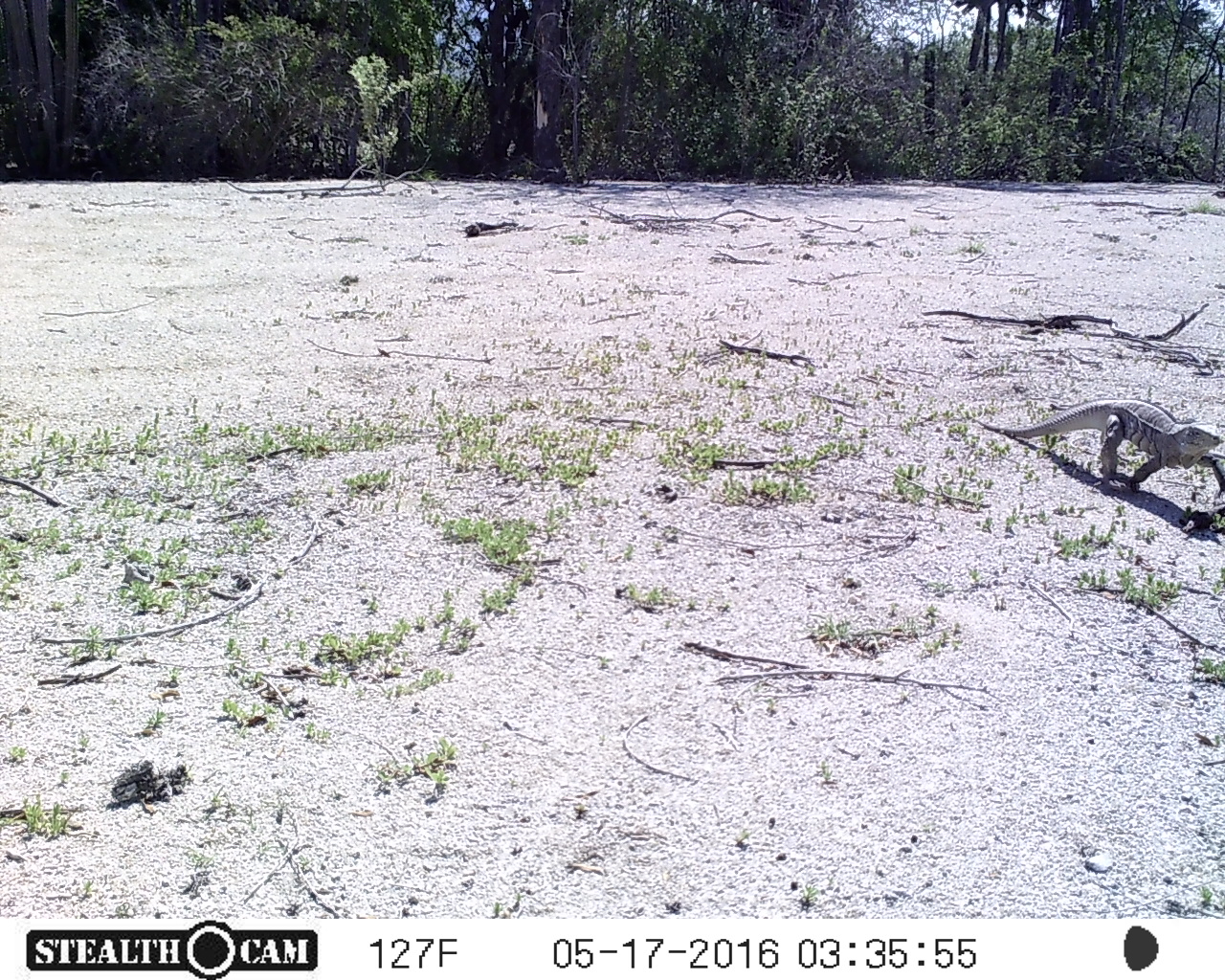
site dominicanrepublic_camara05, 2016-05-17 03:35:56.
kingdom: Animalia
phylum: Chordata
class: Reptilia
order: Squamata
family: Iguanidae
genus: Iguana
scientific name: Iguana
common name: typical iguanas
Iguana (typical iguanas).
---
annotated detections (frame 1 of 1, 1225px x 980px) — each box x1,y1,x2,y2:
iguana: 972,403,1221,492